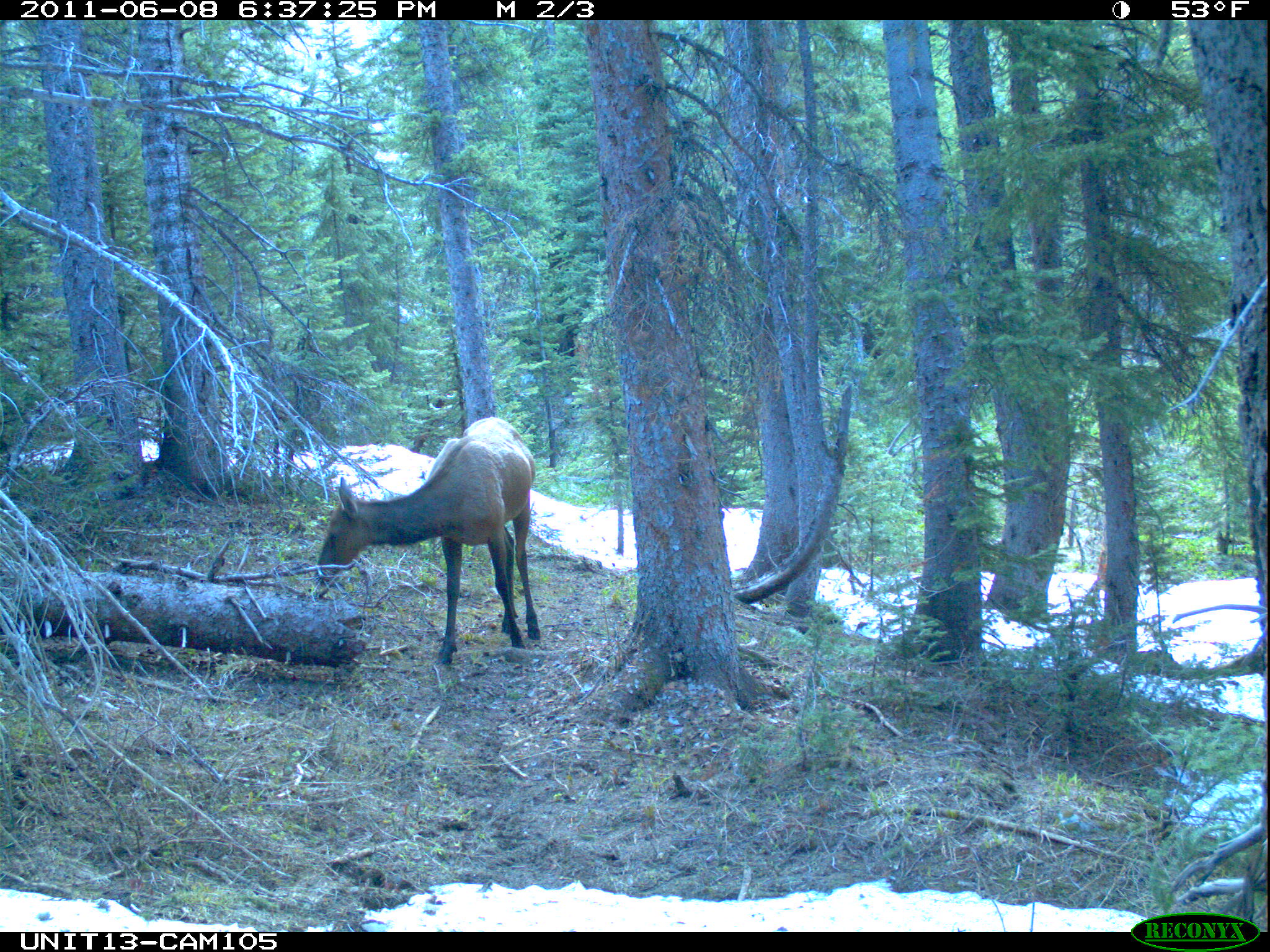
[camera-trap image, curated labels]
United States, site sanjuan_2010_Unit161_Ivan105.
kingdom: Animalia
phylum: Chordata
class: Mammalia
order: Artiodactyla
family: Cervidae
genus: Cervus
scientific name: Cervus elaphus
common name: red deer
Cervus elaphus (red deer).